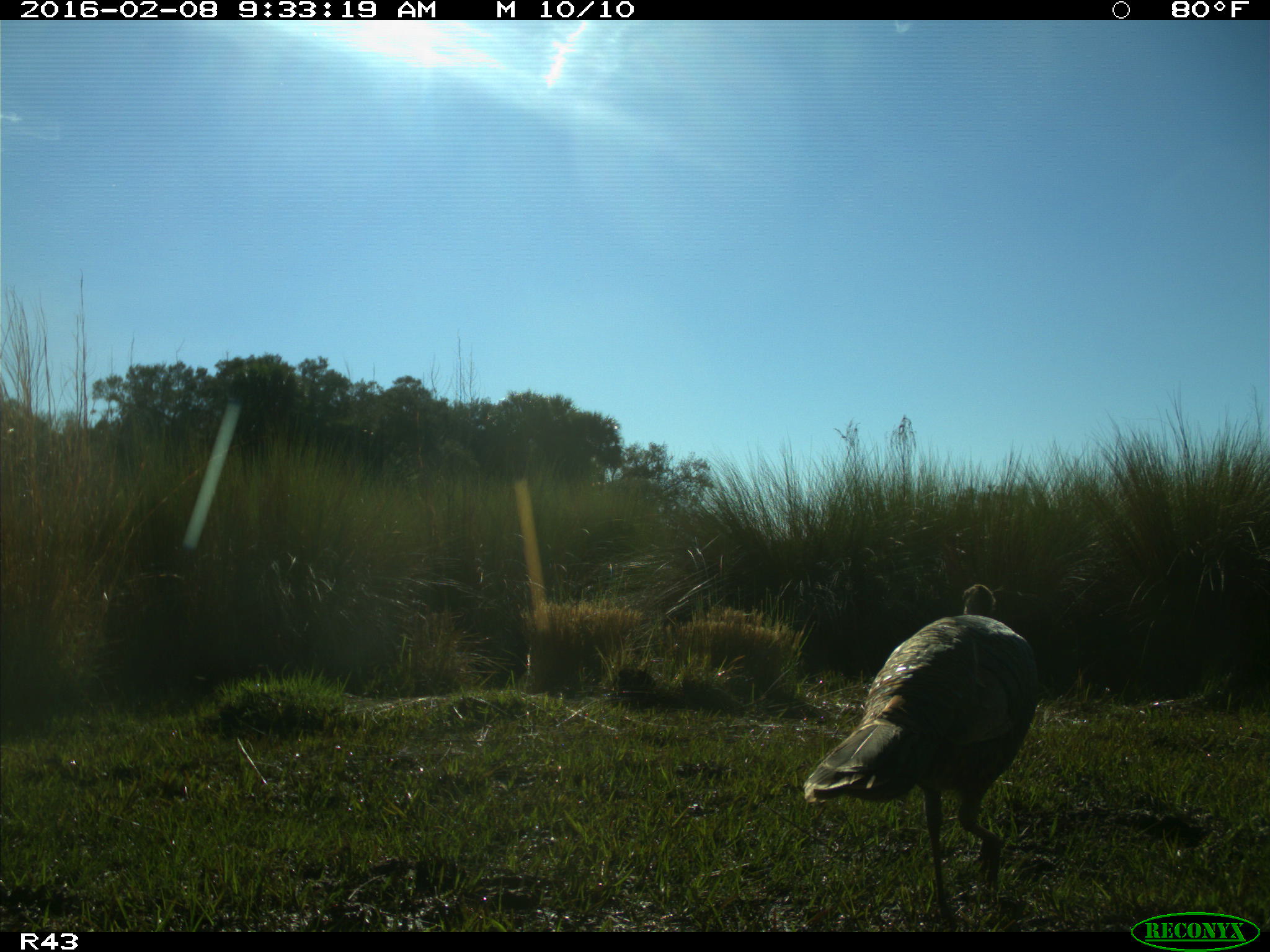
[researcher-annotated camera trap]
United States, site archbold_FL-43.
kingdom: Animalia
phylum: Chordata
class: Aves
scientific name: Aves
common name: birds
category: unidentified bird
Unidentified bird (birds) (Aves).